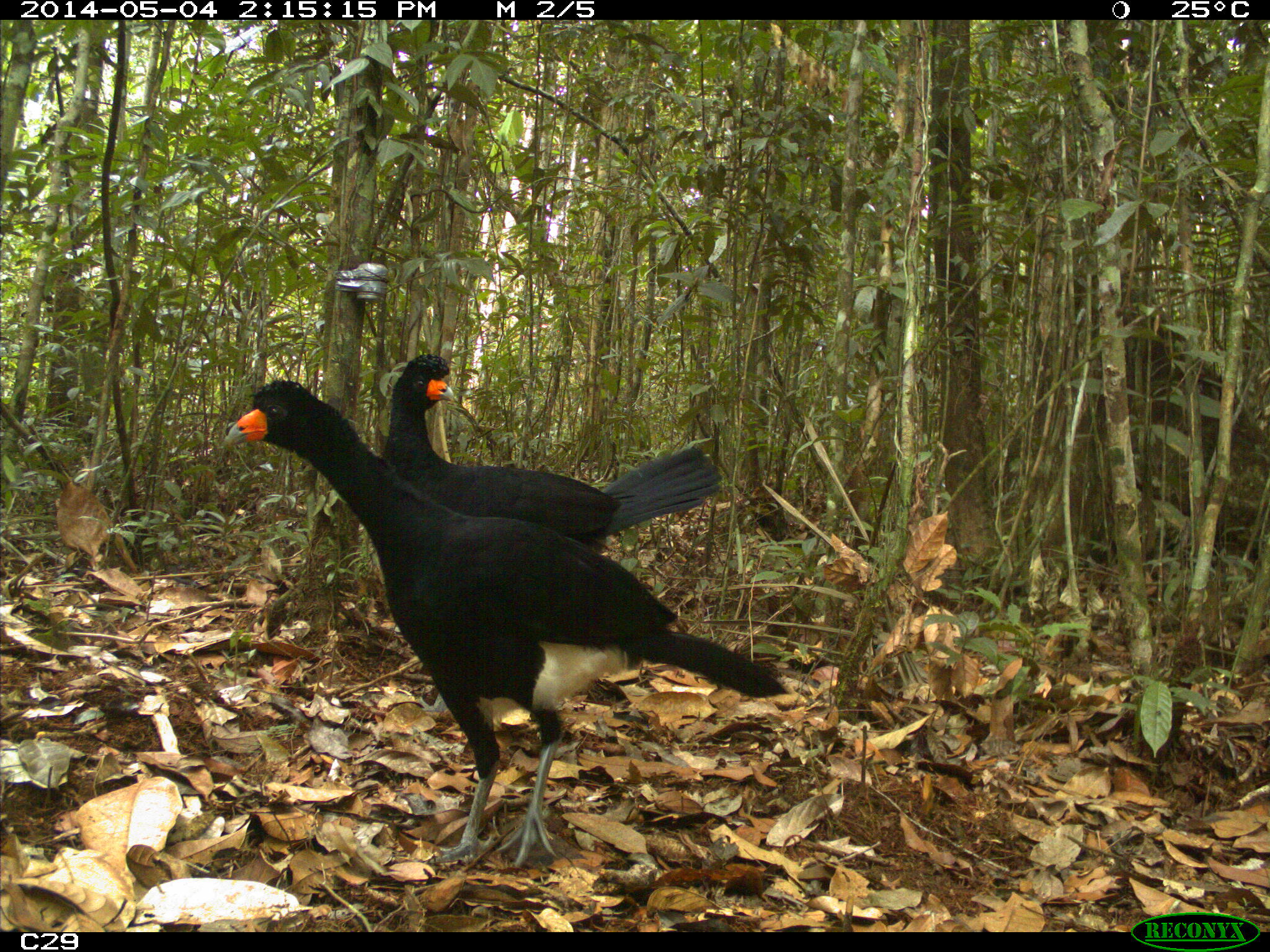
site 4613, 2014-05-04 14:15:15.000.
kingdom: Animalia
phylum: Chordata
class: Aves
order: Galliformes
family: Cracidae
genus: Crax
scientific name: Crax alector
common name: black curassow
Crax alector (black curassow), count 2, age adult, sex female.